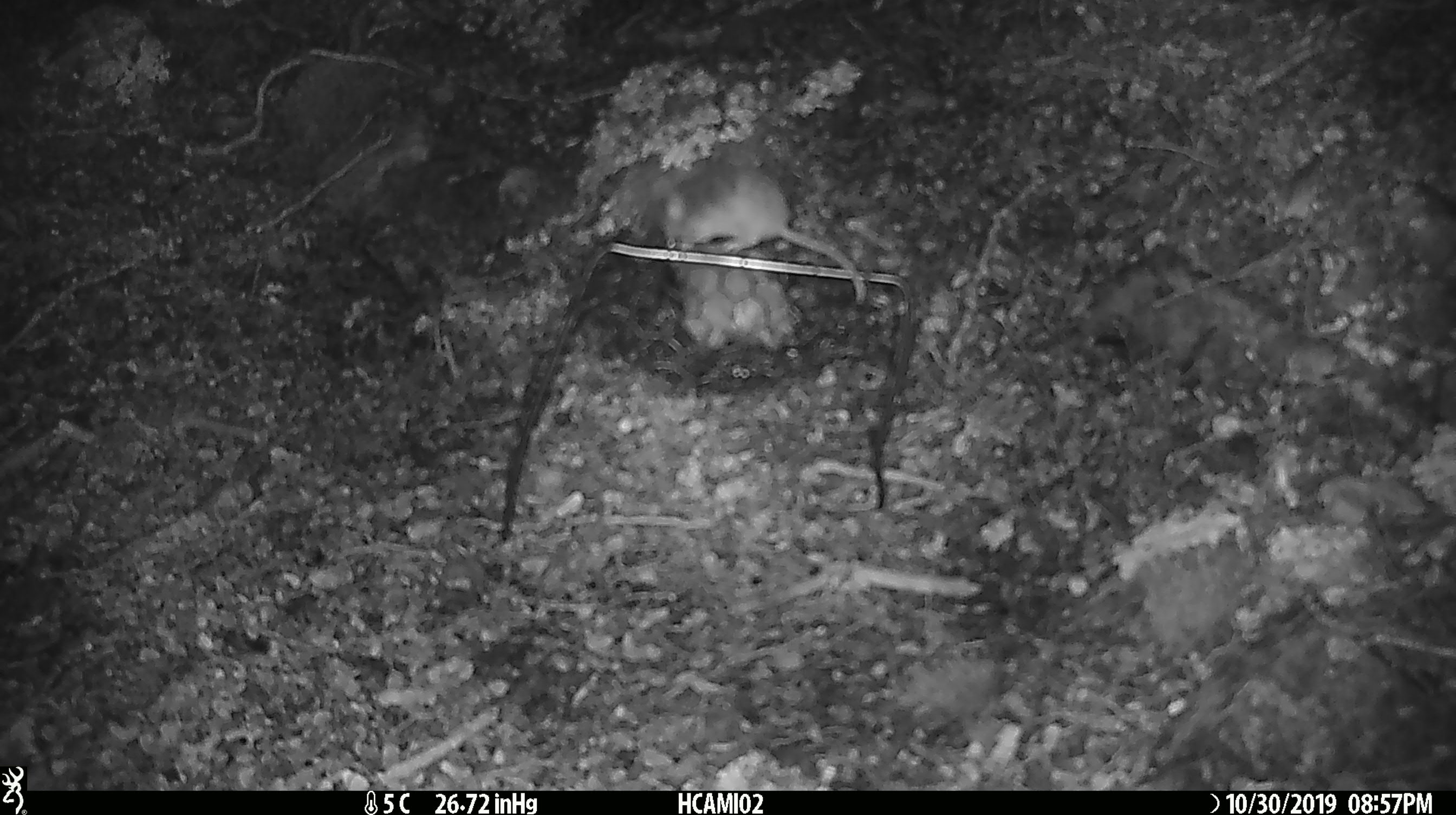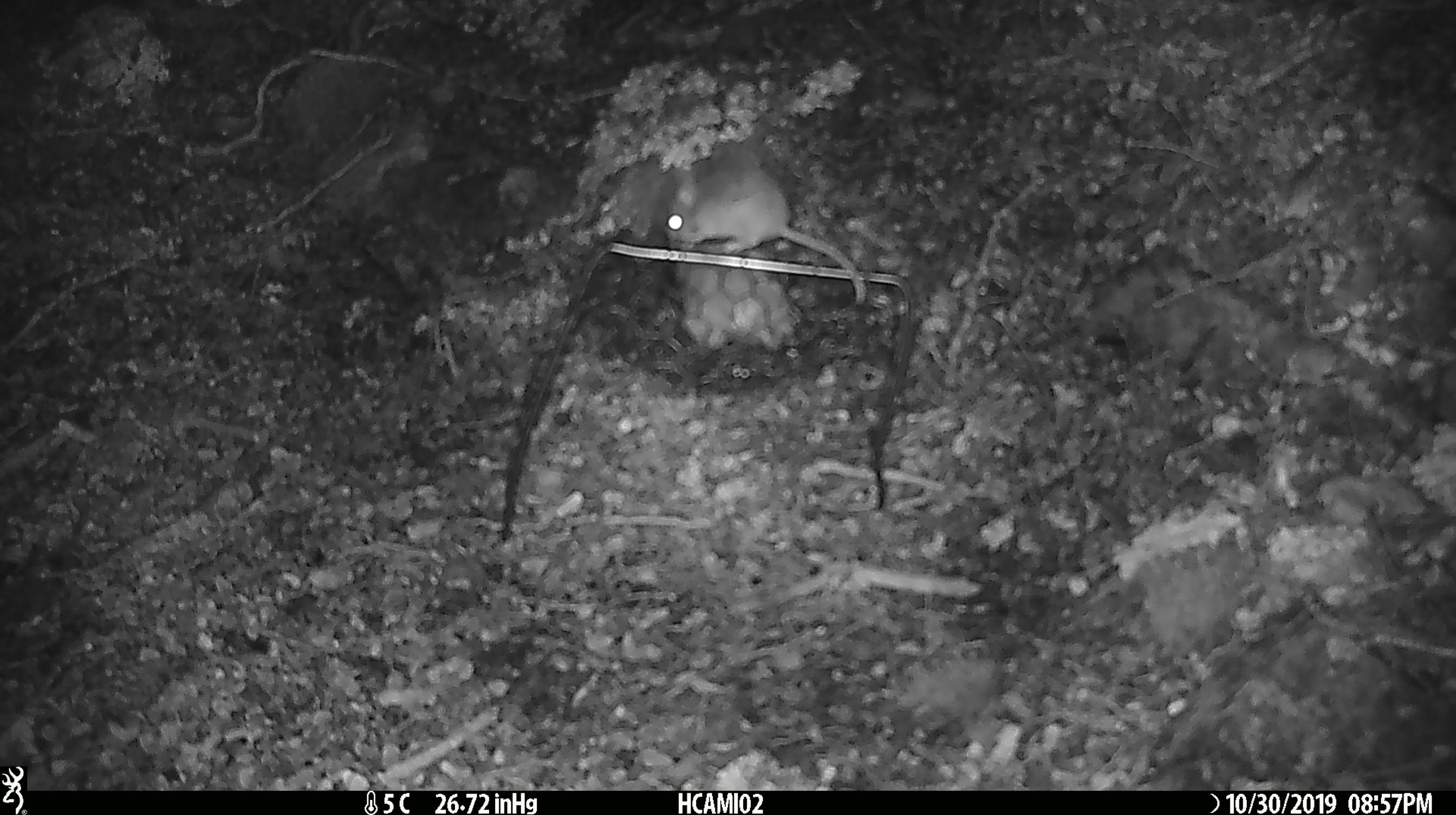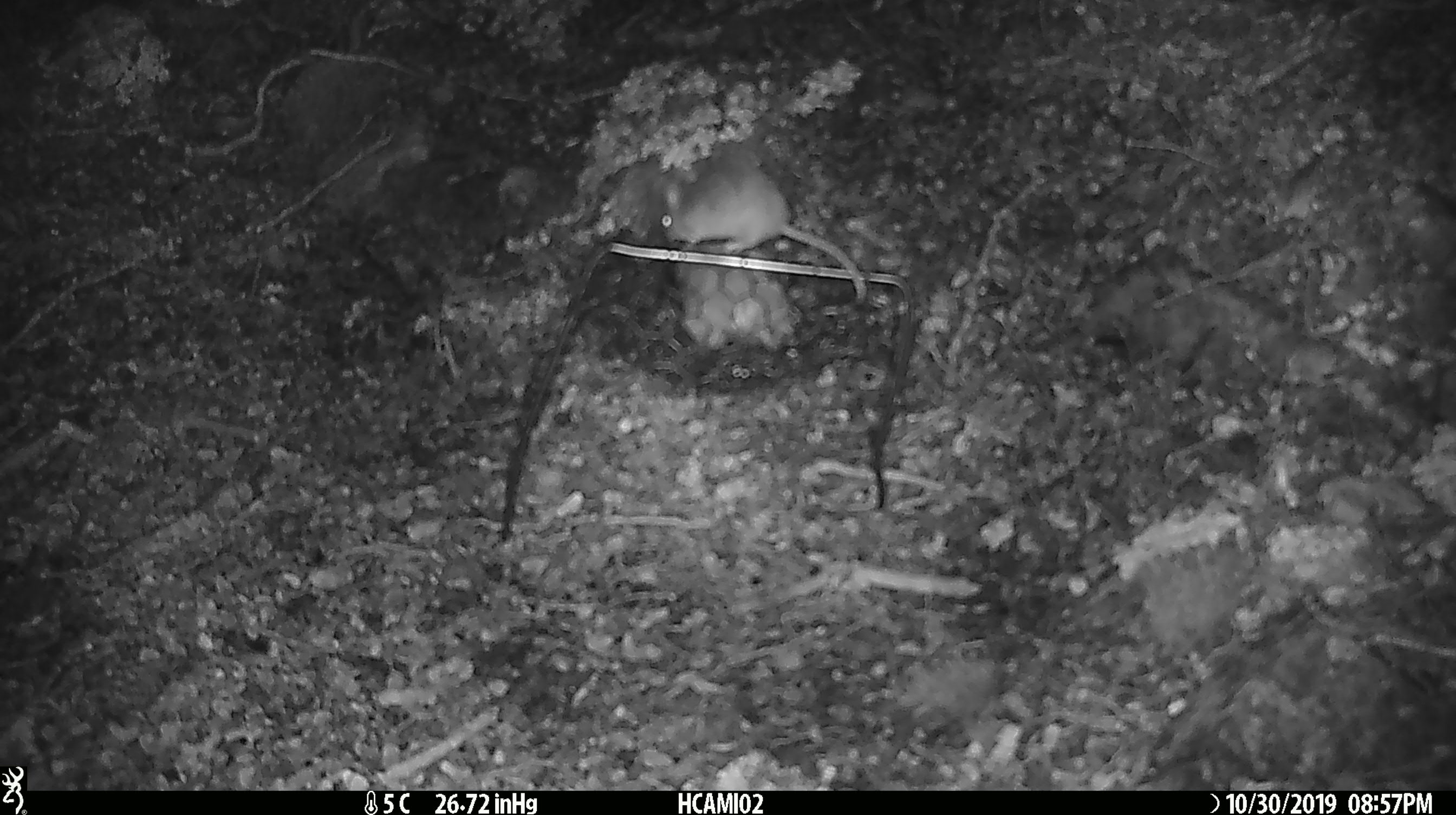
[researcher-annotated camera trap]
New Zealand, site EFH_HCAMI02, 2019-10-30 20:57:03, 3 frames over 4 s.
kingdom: Animalia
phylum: Chordata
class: Mammalia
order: Rodentia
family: Muridae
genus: Mus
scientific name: Mus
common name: mouse